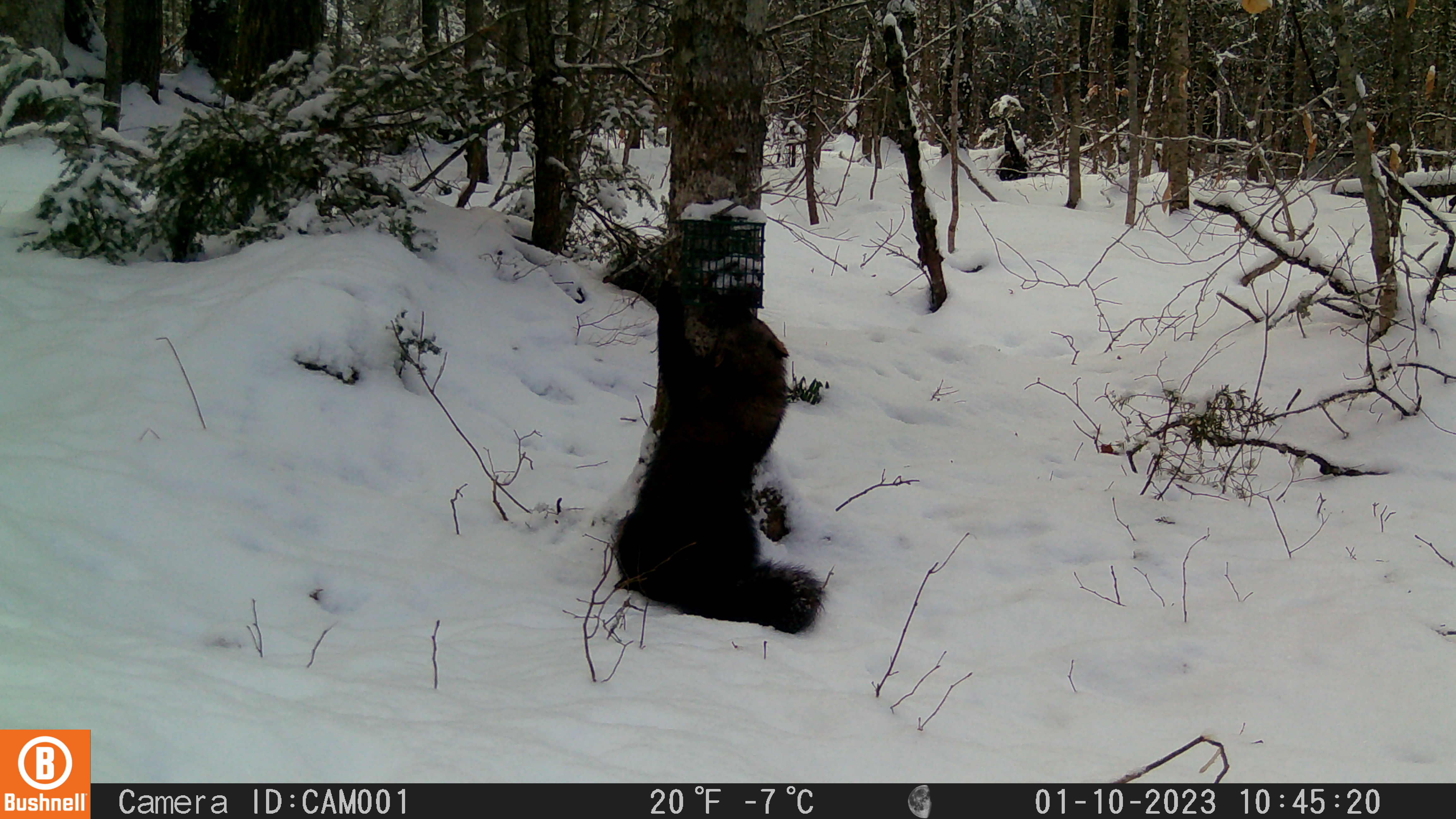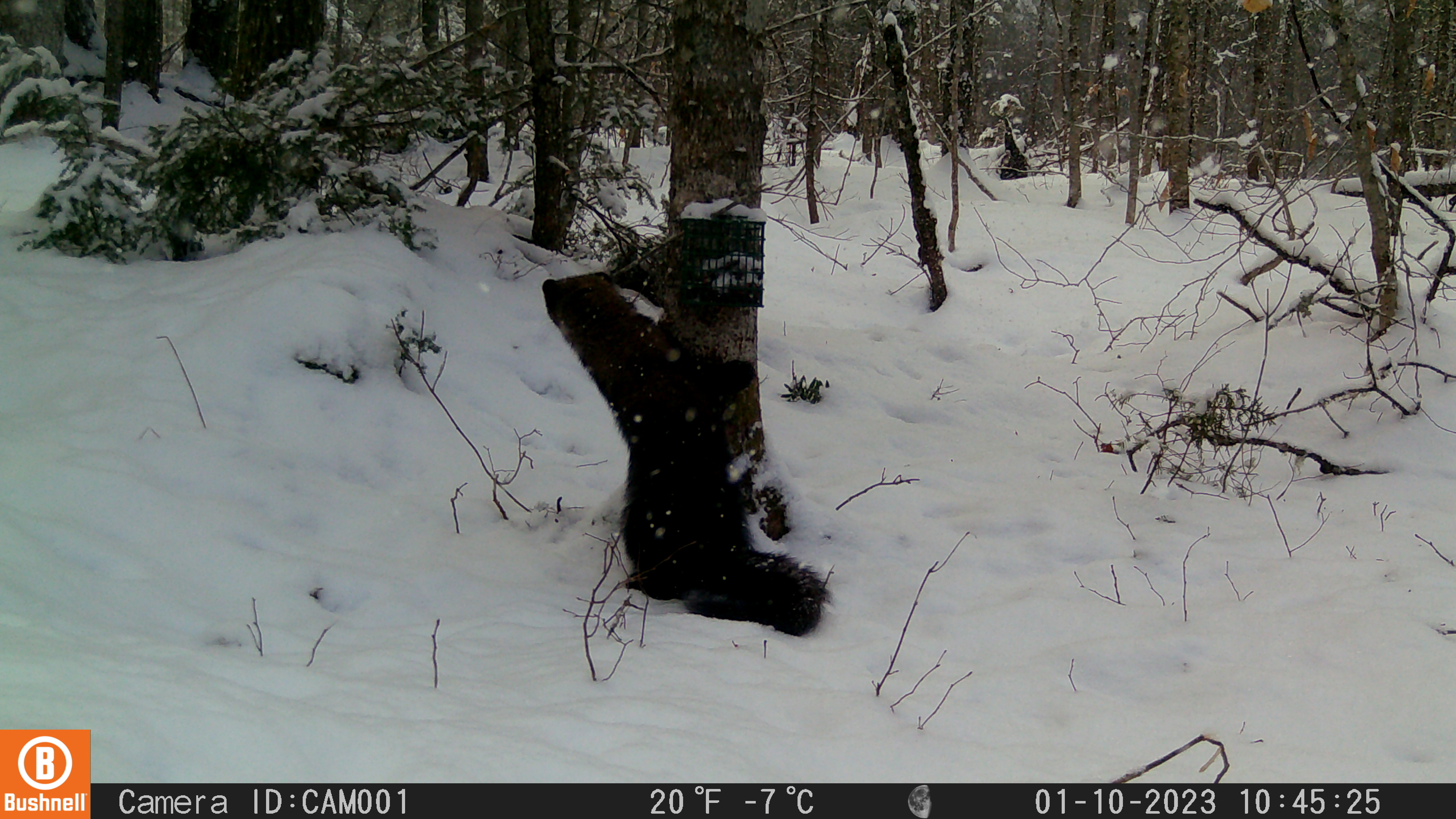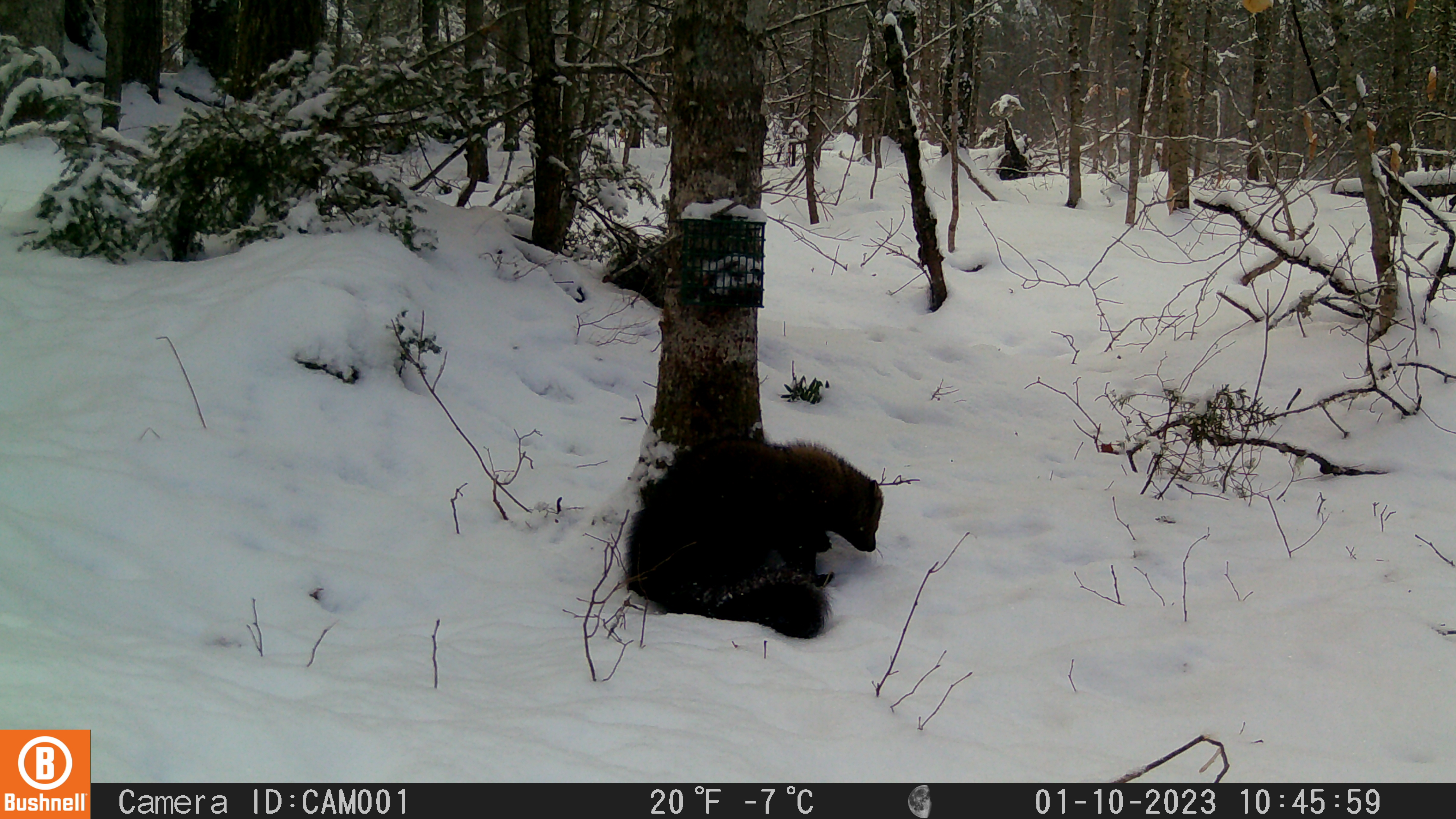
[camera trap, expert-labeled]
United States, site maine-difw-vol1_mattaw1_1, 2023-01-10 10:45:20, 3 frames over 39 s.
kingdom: Animalia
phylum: Chordata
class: Mammalia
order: Carnivora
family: Mustelidae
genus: Pekania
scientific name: Pekania pennanti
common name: fisher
Fisher (Pekania pennanti).